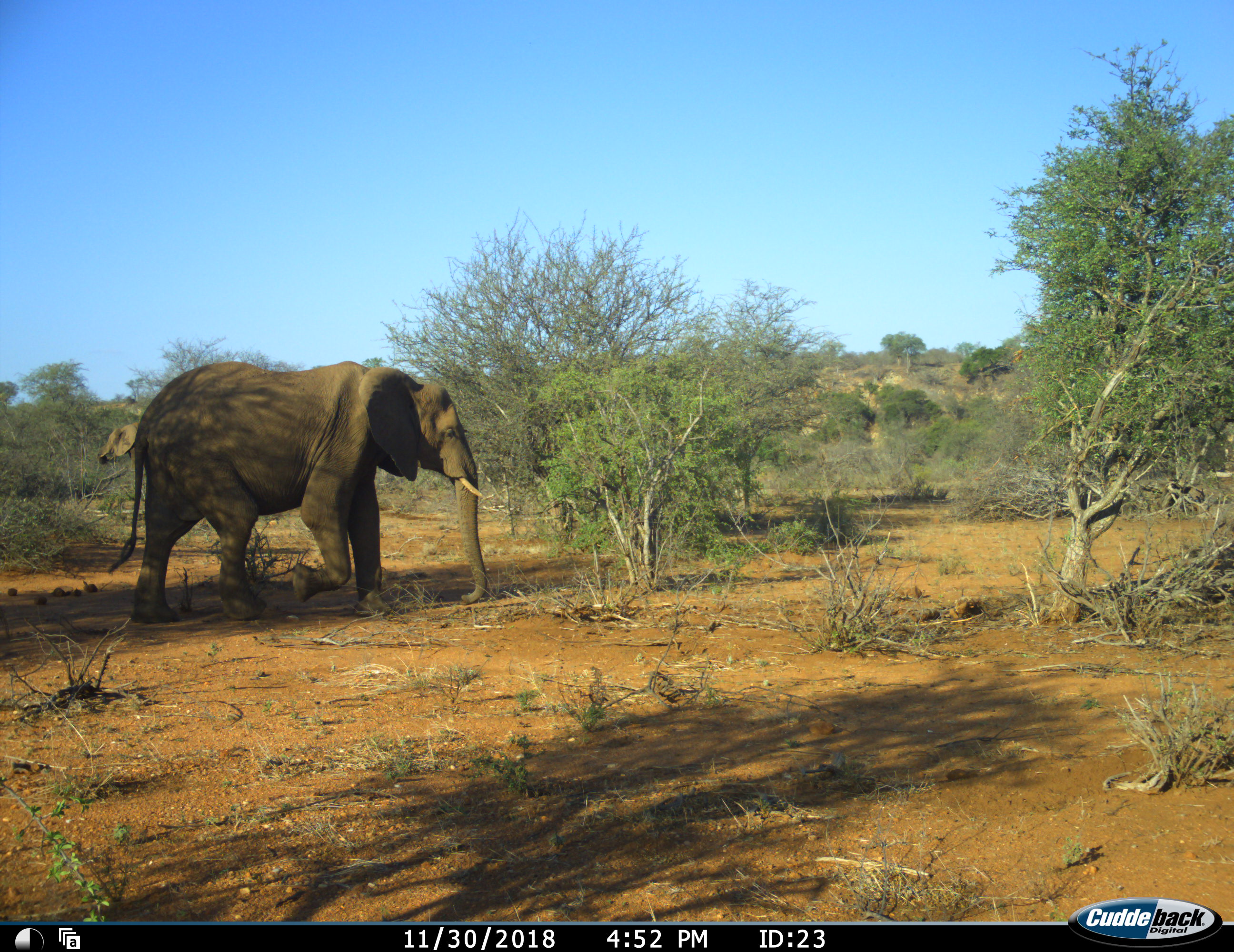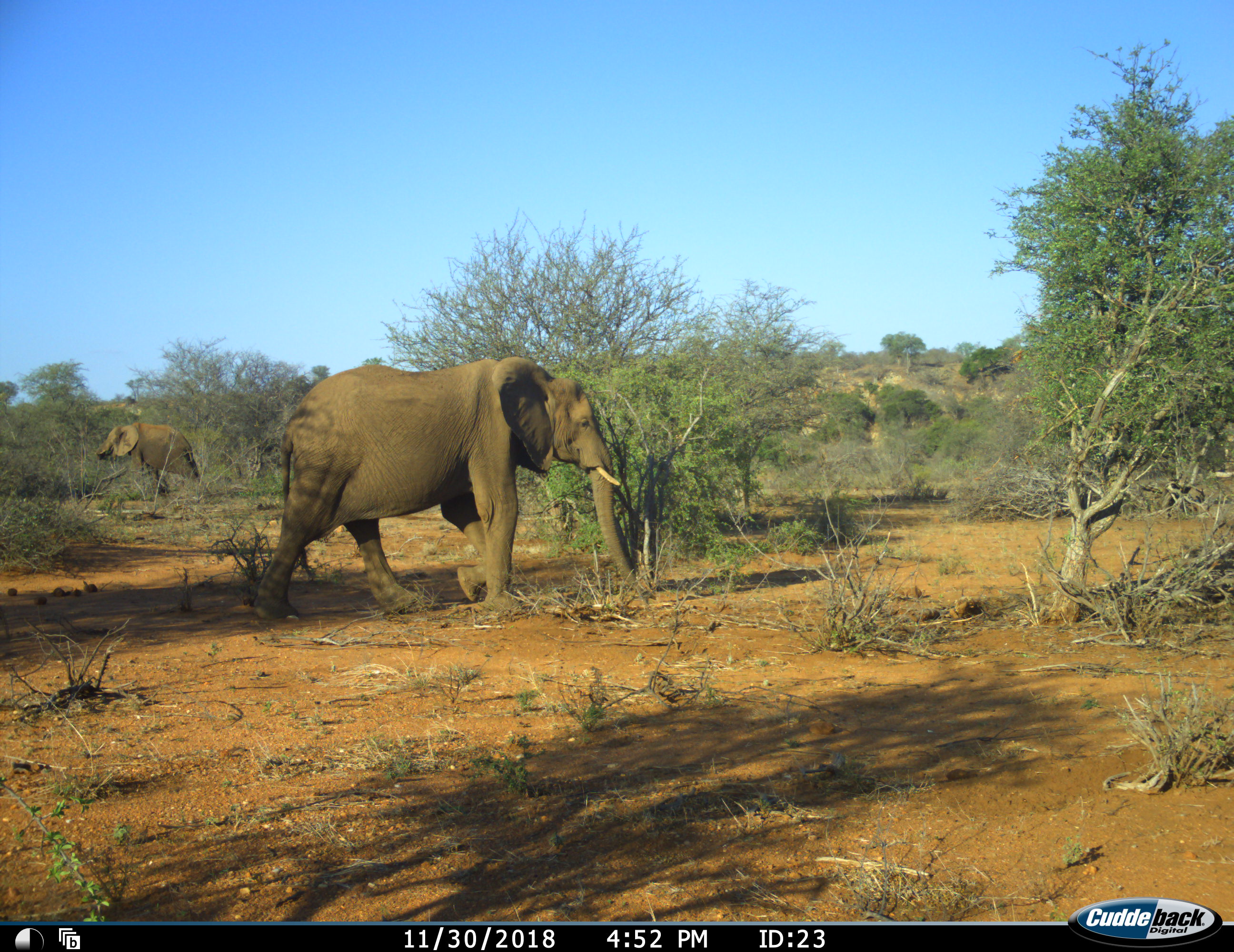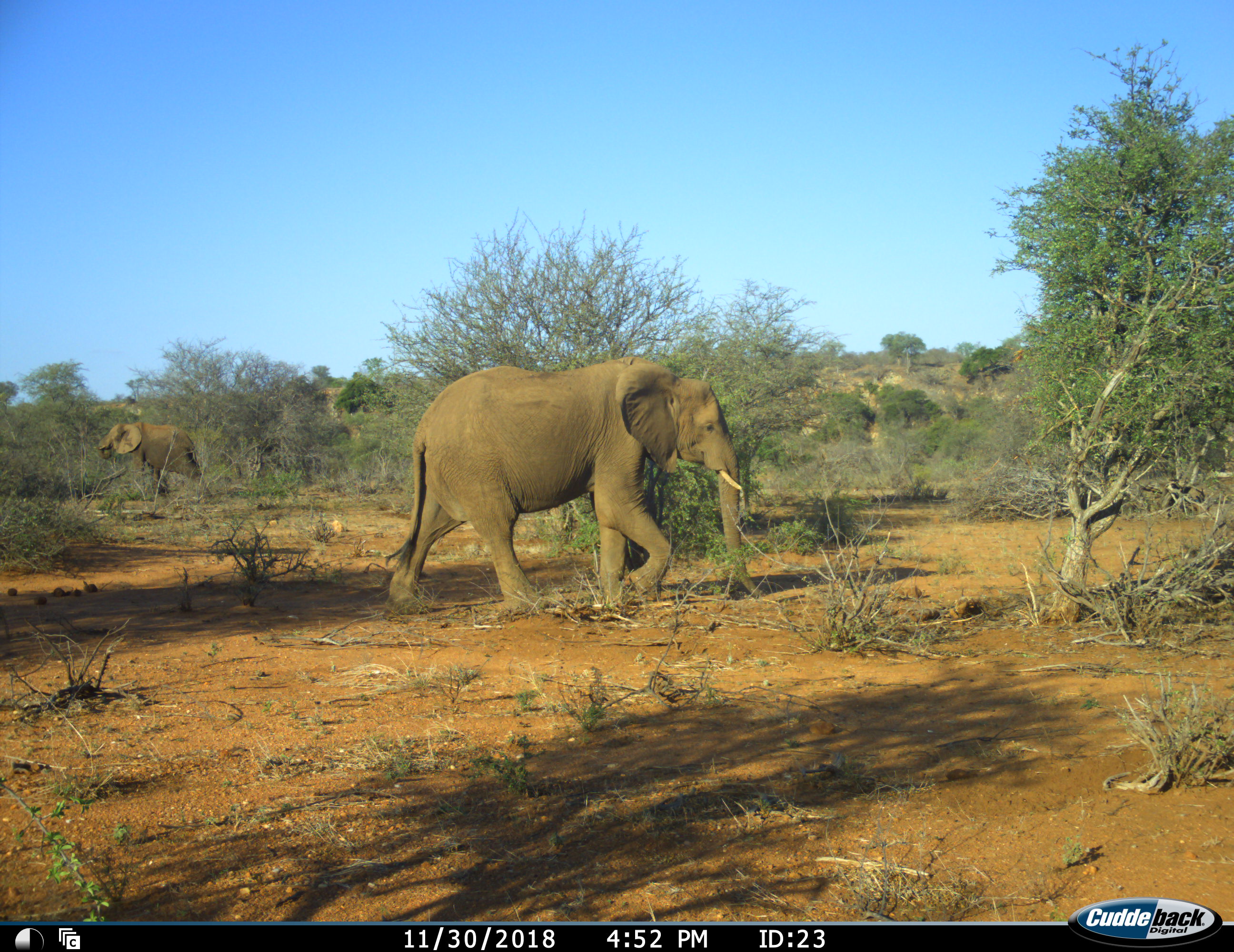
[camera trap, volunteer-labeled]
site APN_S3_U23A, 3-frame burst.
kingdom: Animalia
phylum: Chordata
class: Mammalia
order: Proboscidea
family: Elephantidae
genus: Loxodonta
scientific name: Loxodonta africana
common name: african bush elephant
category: elephant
Elephant (african bush elephant) (Loxodonta africana), count 2. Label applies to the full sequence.